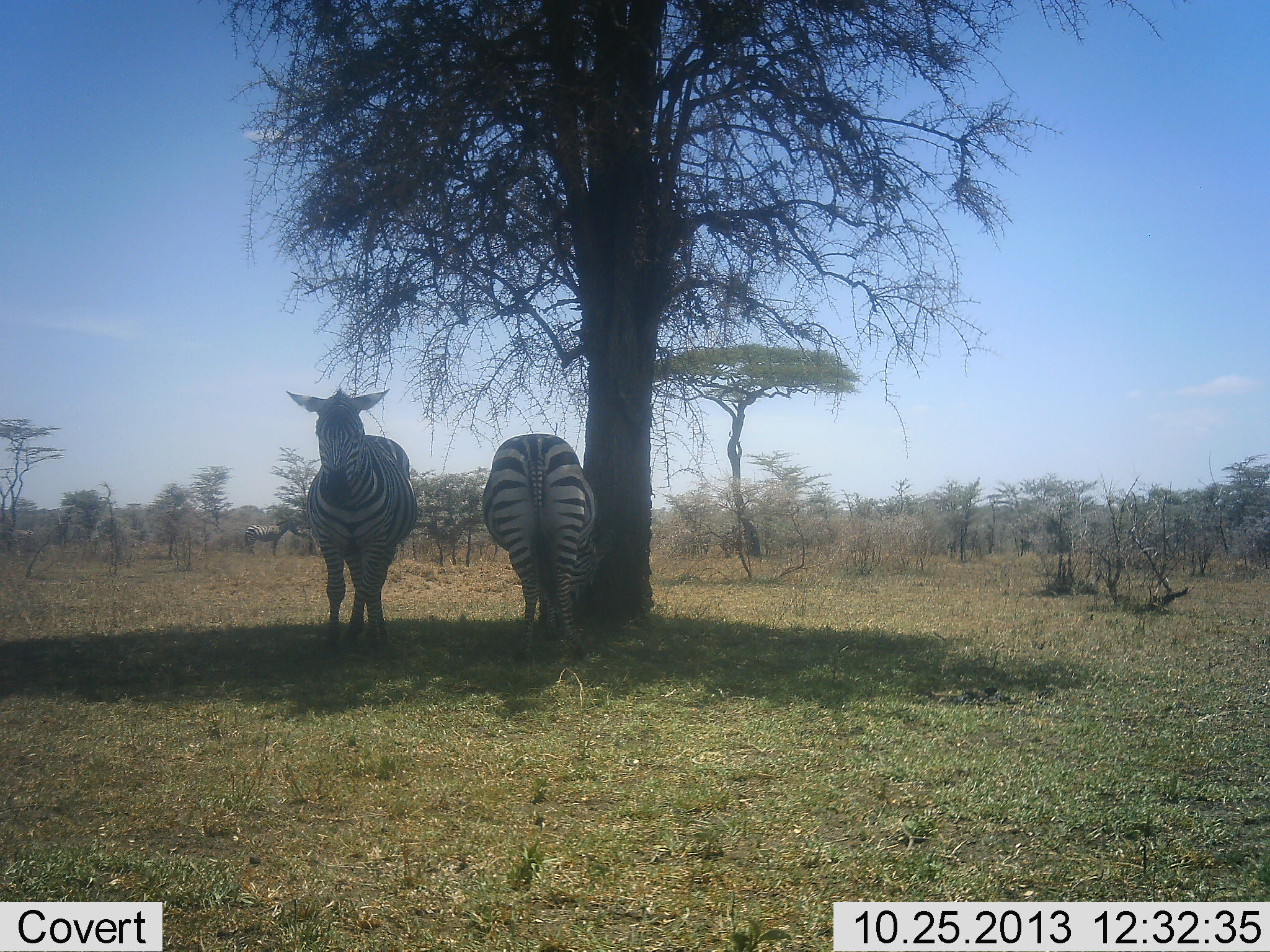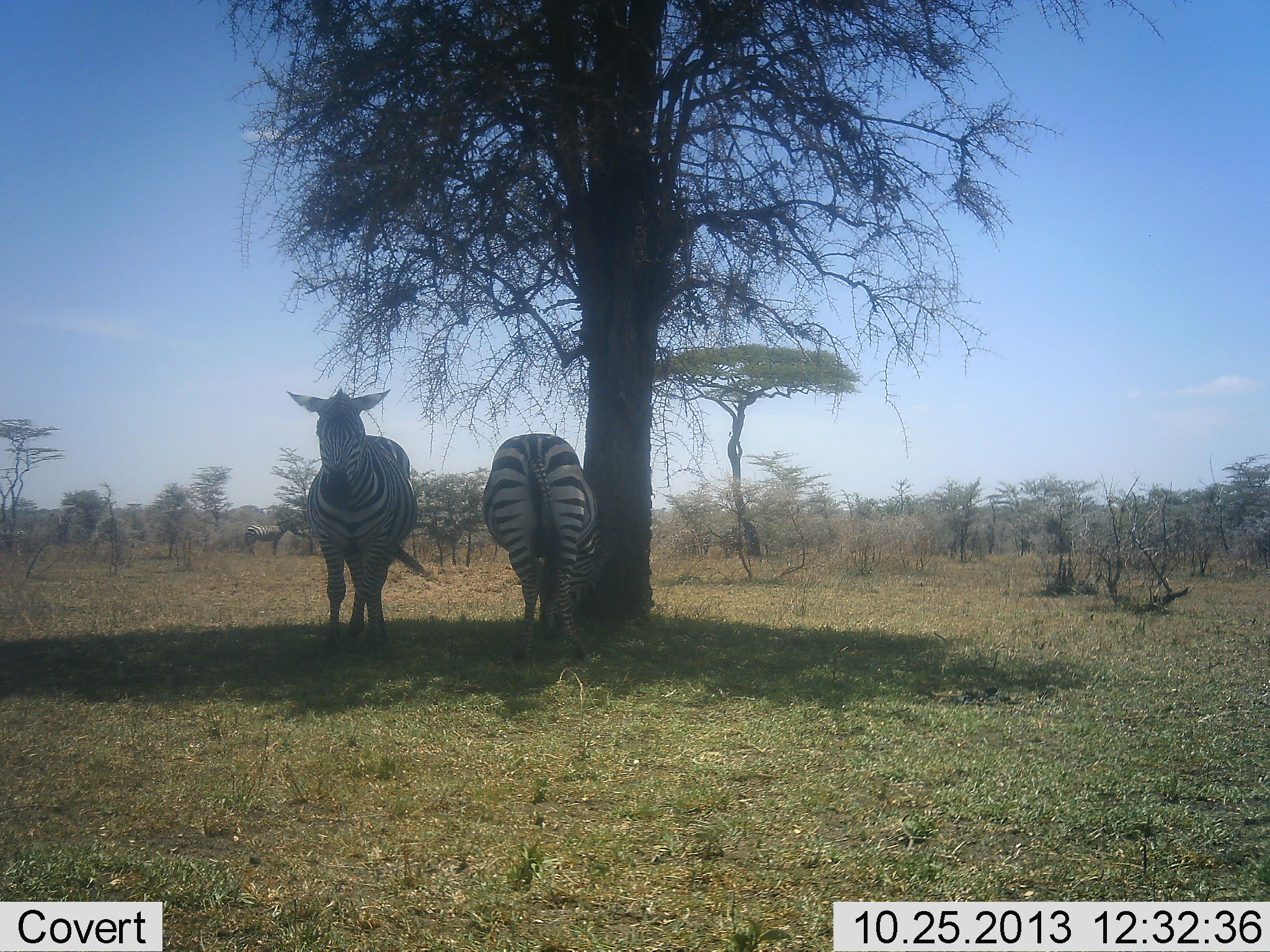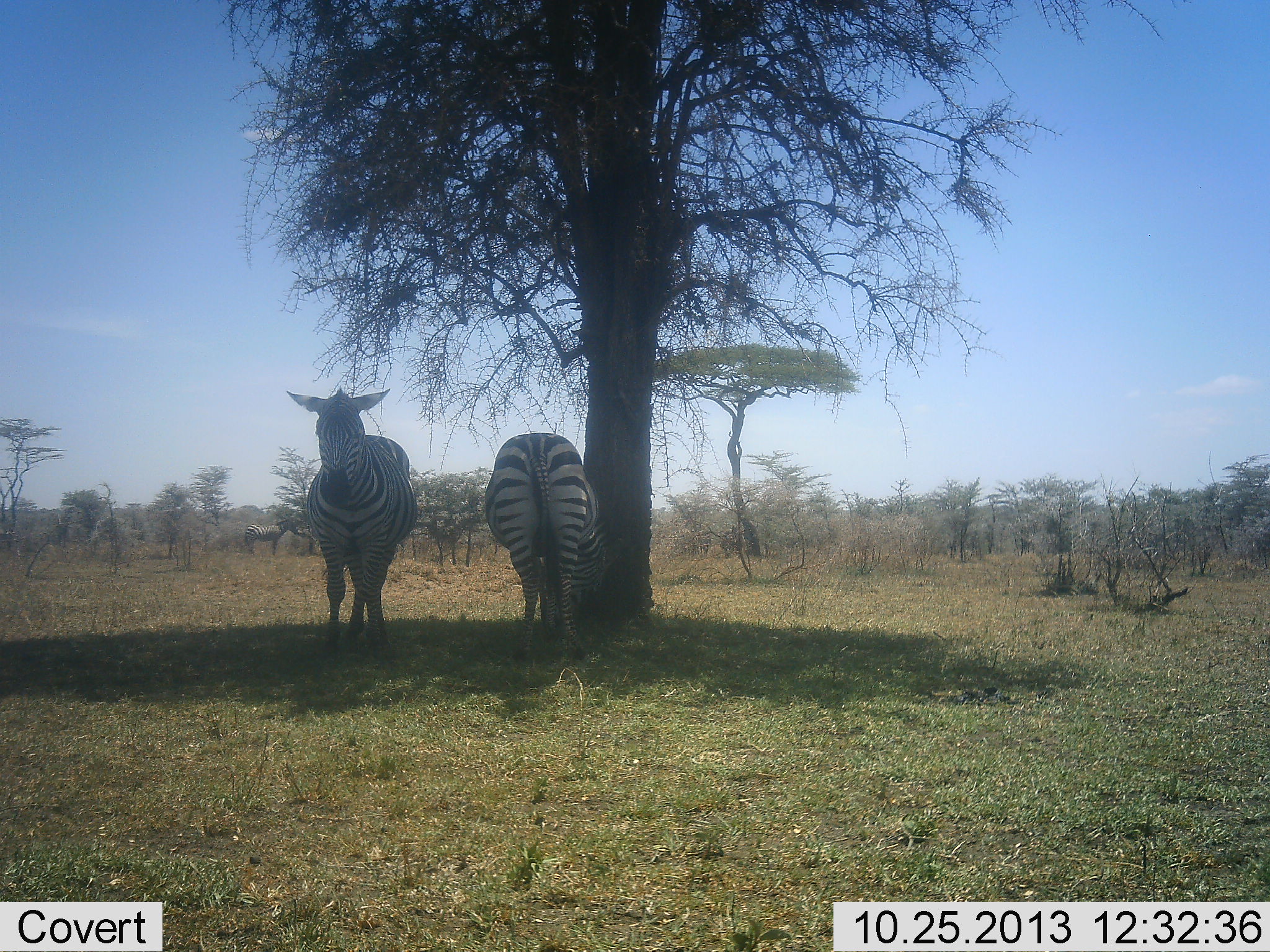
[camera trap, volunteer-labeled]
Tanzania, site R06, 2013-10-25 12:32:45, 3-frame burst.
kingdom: Animalia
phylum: Chordata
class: Mammalia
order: Perissodactyla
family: Equidae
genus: Equus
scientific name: Equus quagga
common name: plains zebra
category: zebra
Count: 2.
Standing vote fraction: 81%.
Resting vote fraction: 10%.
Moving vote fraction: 19%.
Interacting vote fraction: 5%.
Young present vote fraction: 0%.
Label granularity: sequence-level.